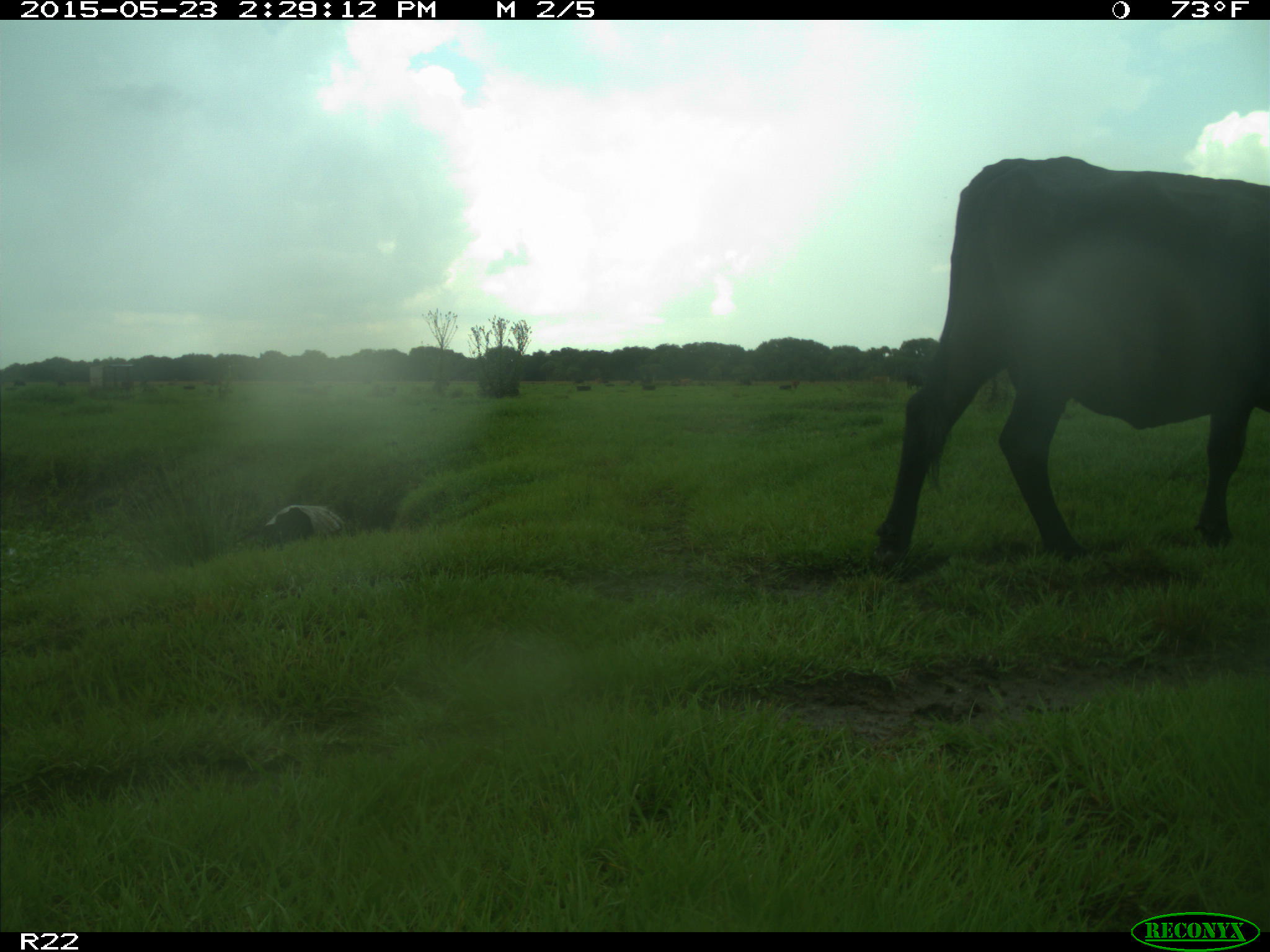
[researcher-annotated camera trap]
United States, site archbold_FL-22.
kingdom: Animalia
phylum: Chordata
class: Mammalia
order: Artiodactyla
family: Bovidae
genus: Bos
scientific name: Bos taurus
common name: domestic cow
Bos taurus (domestic cow).